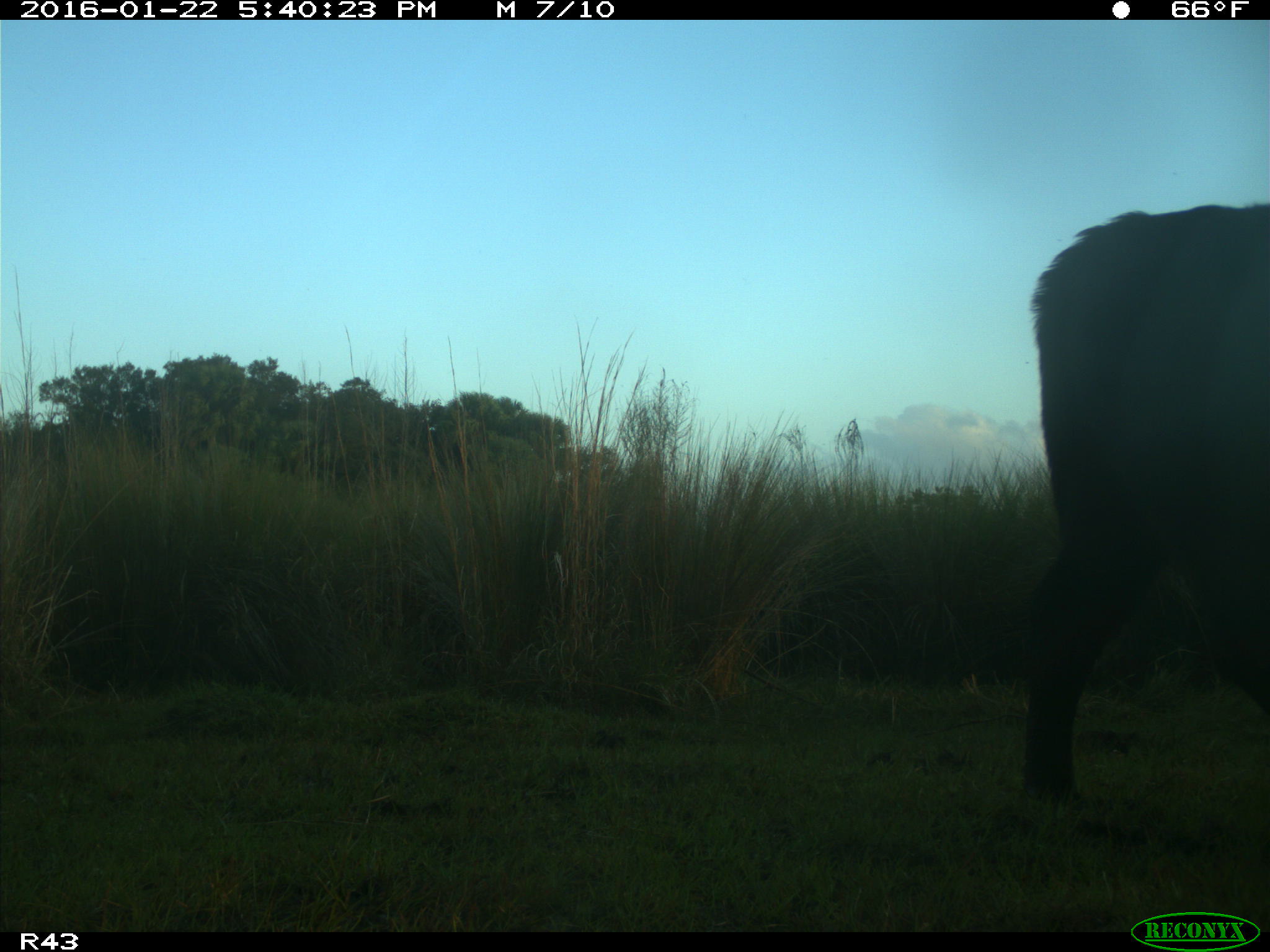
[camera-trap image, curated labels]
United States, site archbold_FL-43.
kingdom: Animalia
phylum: Chordata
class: Mammalia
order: Artiodactyla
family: Bovidae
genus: Bos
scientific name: Bos taurus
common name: domestic cow